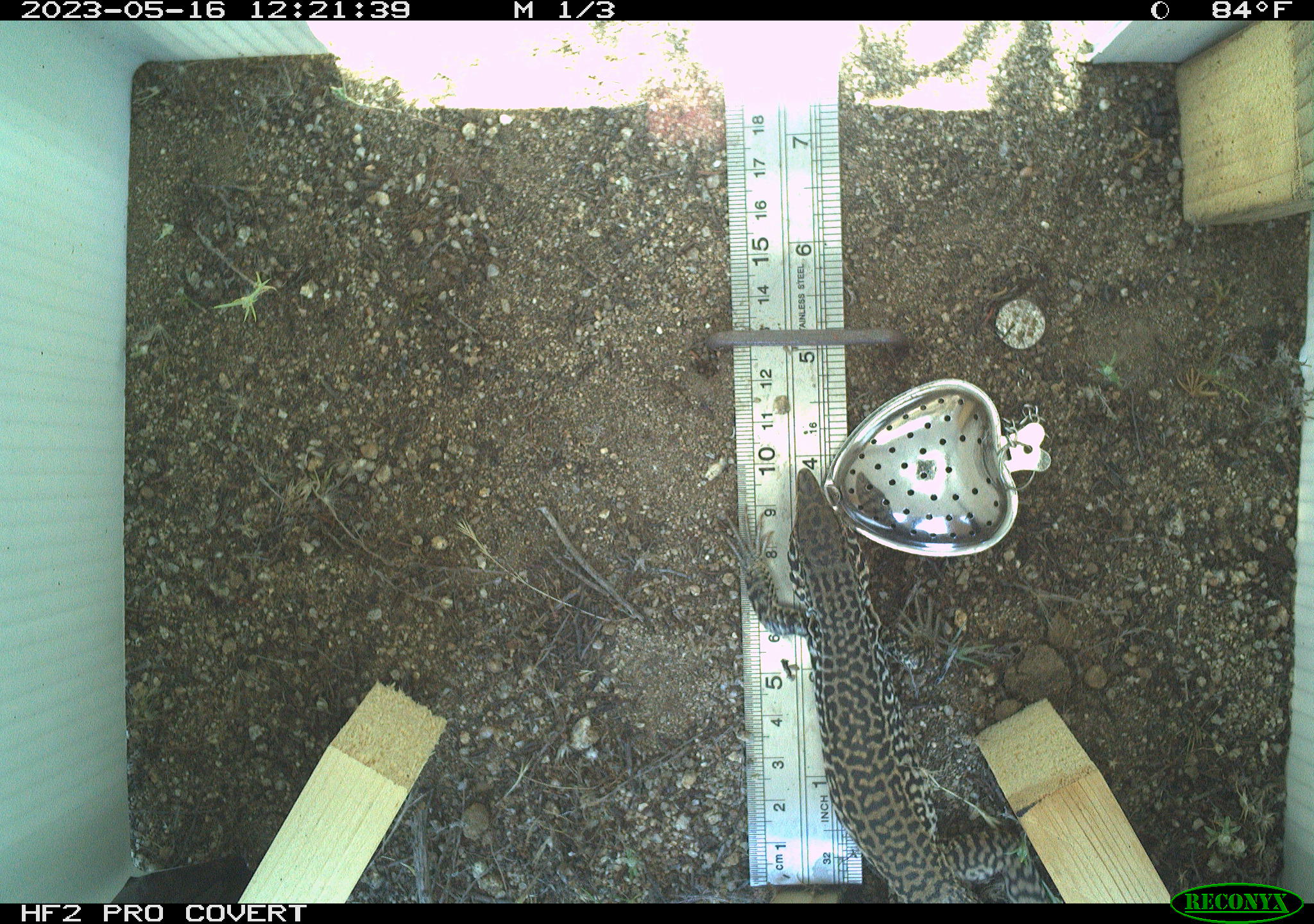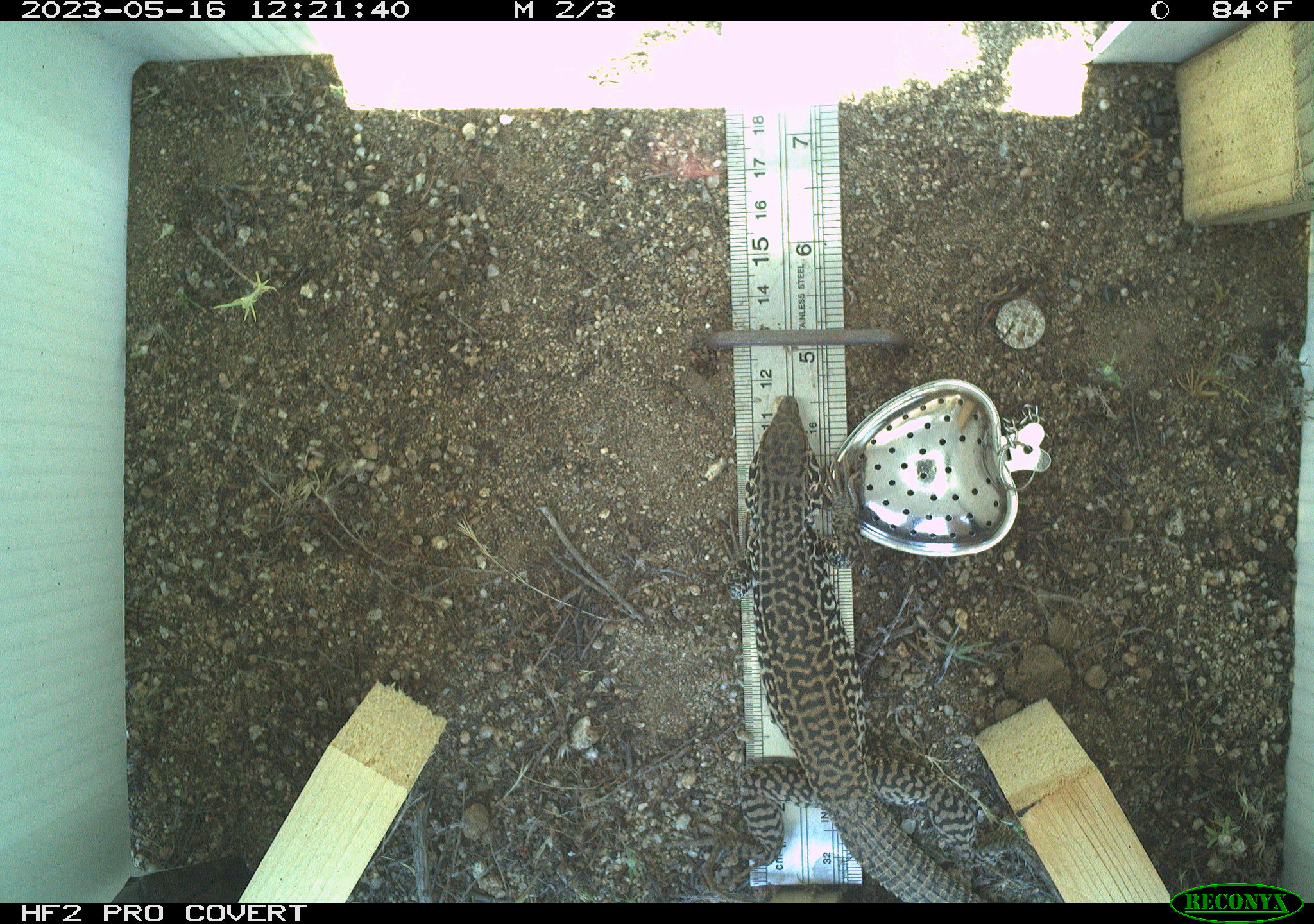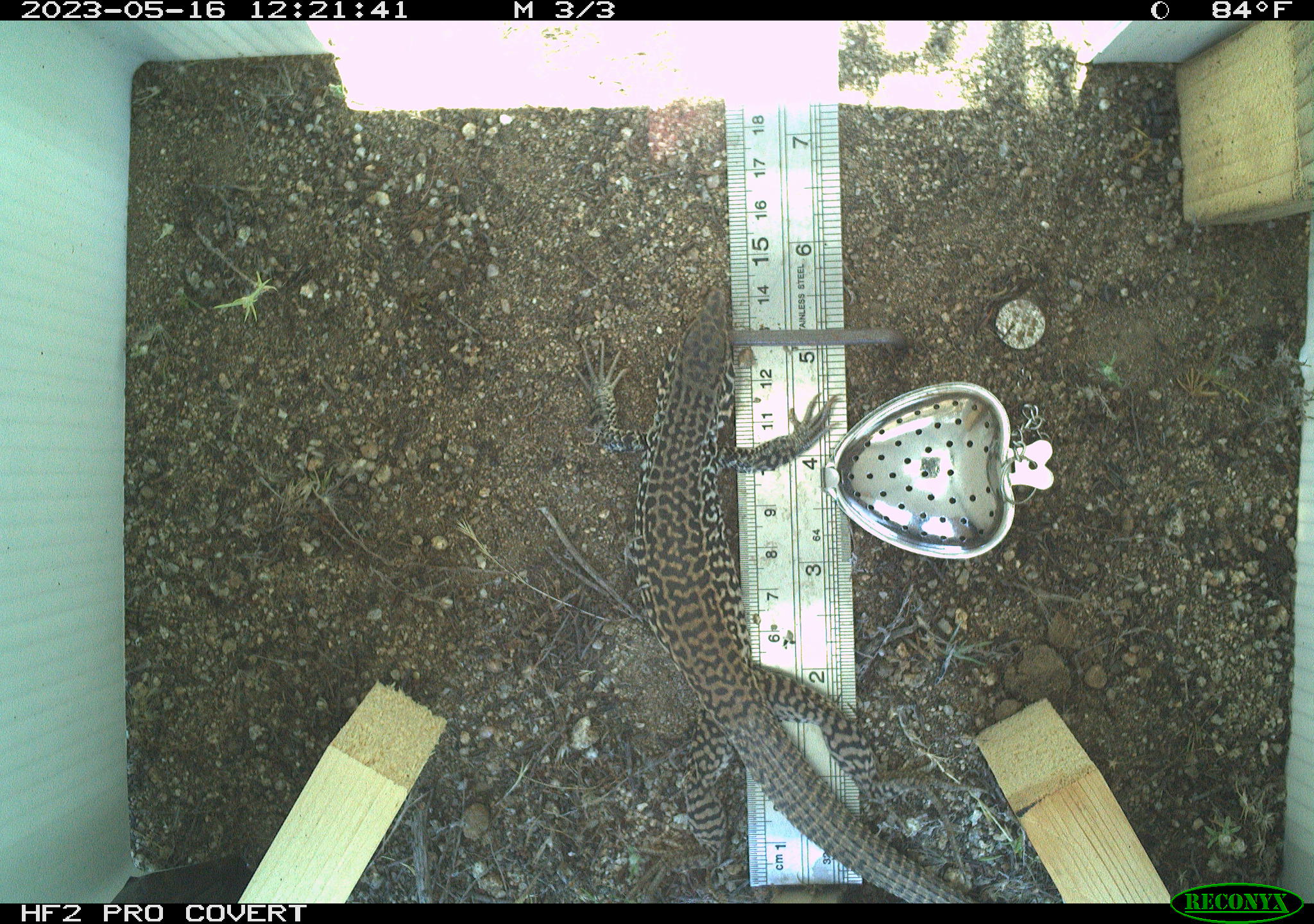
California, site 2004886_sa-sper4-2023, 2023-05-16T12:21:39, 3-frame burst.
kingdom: Animalia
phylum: Chordata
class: Reptilia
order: Squamata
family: Teiidae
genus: Aspidoscelis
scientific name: Aspidoscelis tigris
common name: western whiptail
Western whiptail (Aspidoscelis tigris).